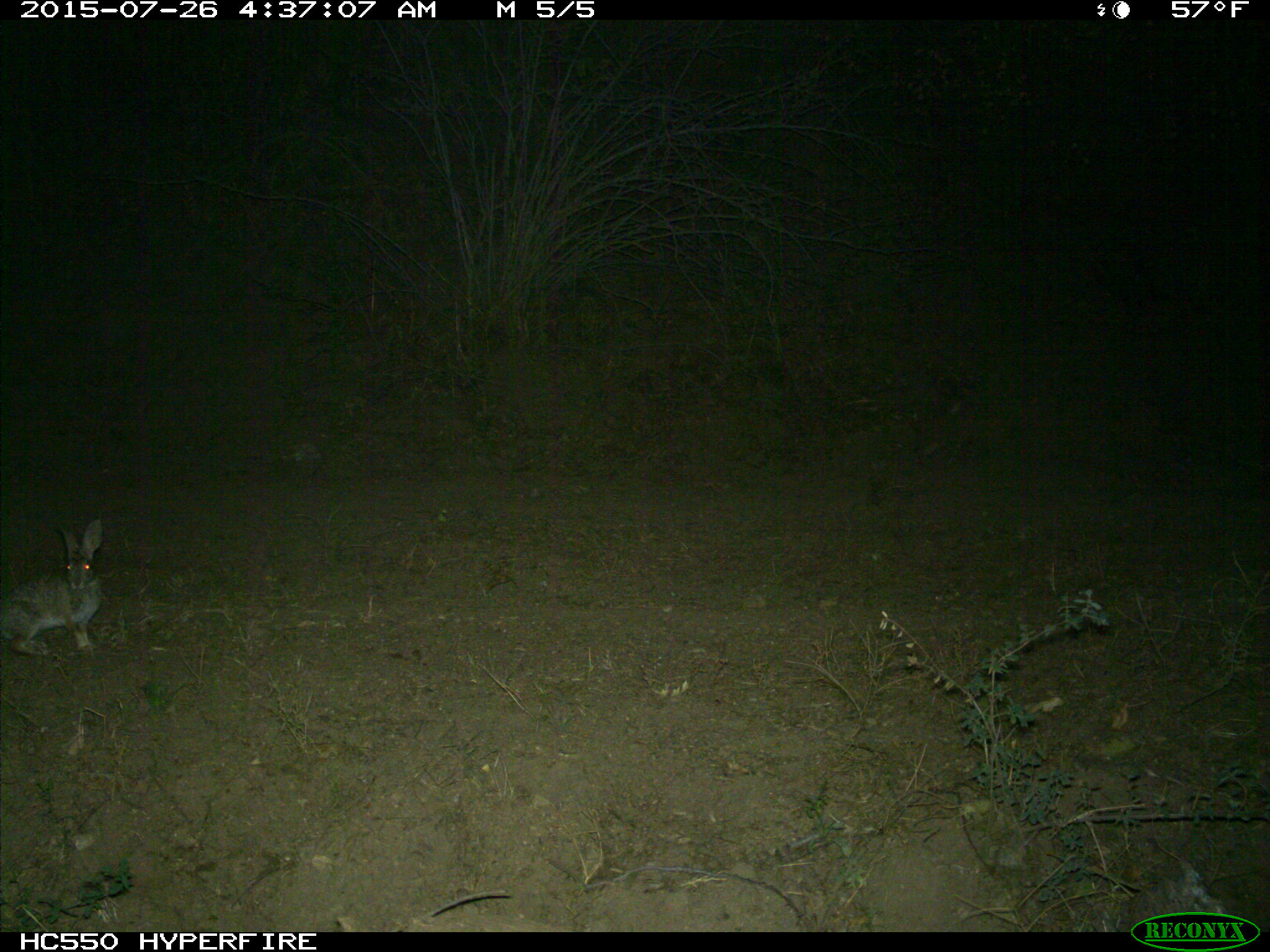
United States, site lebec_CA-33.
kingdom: Animalia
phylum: Chordata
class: Mammalia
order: Lagomorpha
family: Leporidae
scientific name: Leporidae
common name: rabbits and hares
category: unidentified rabbit